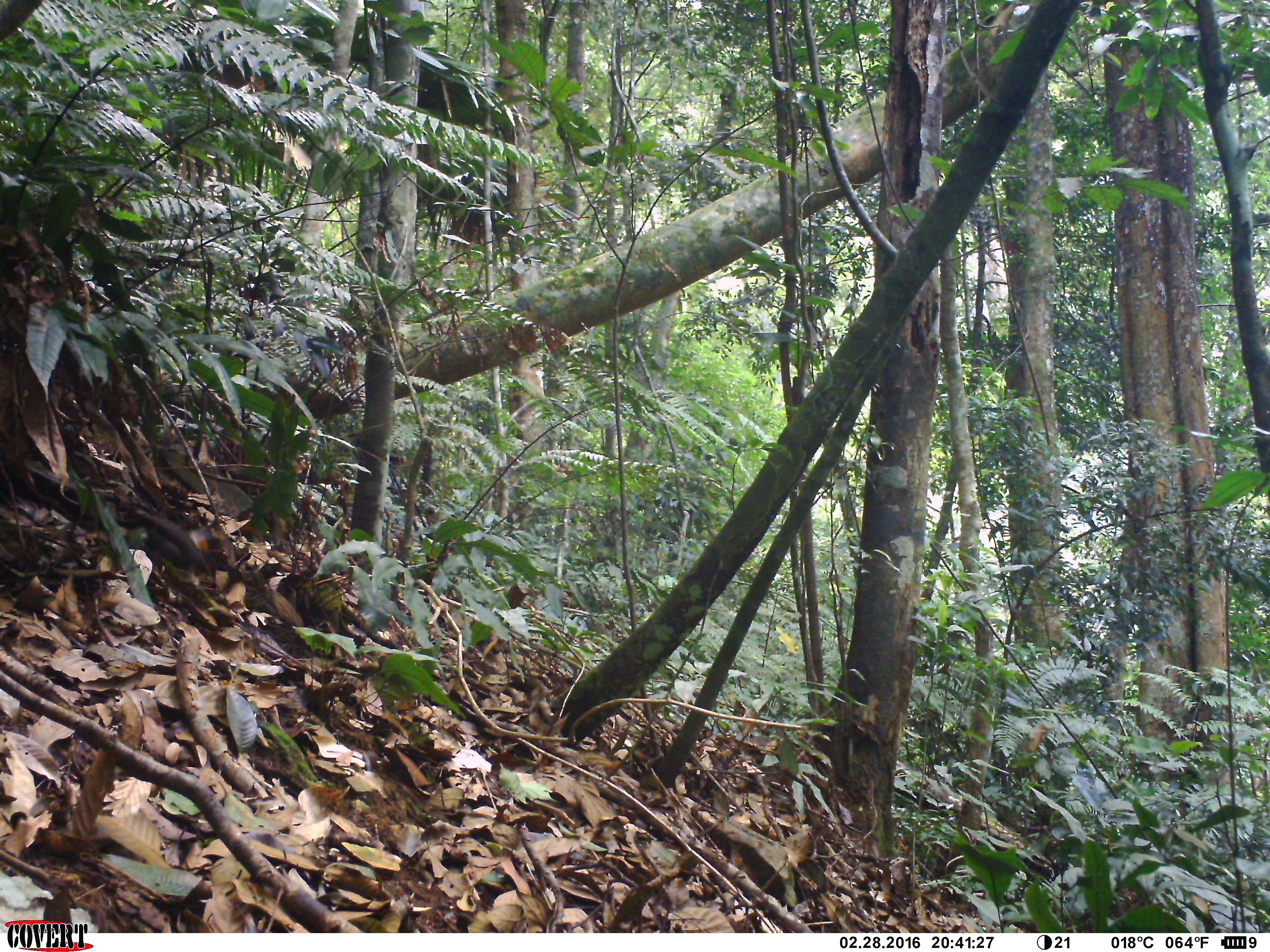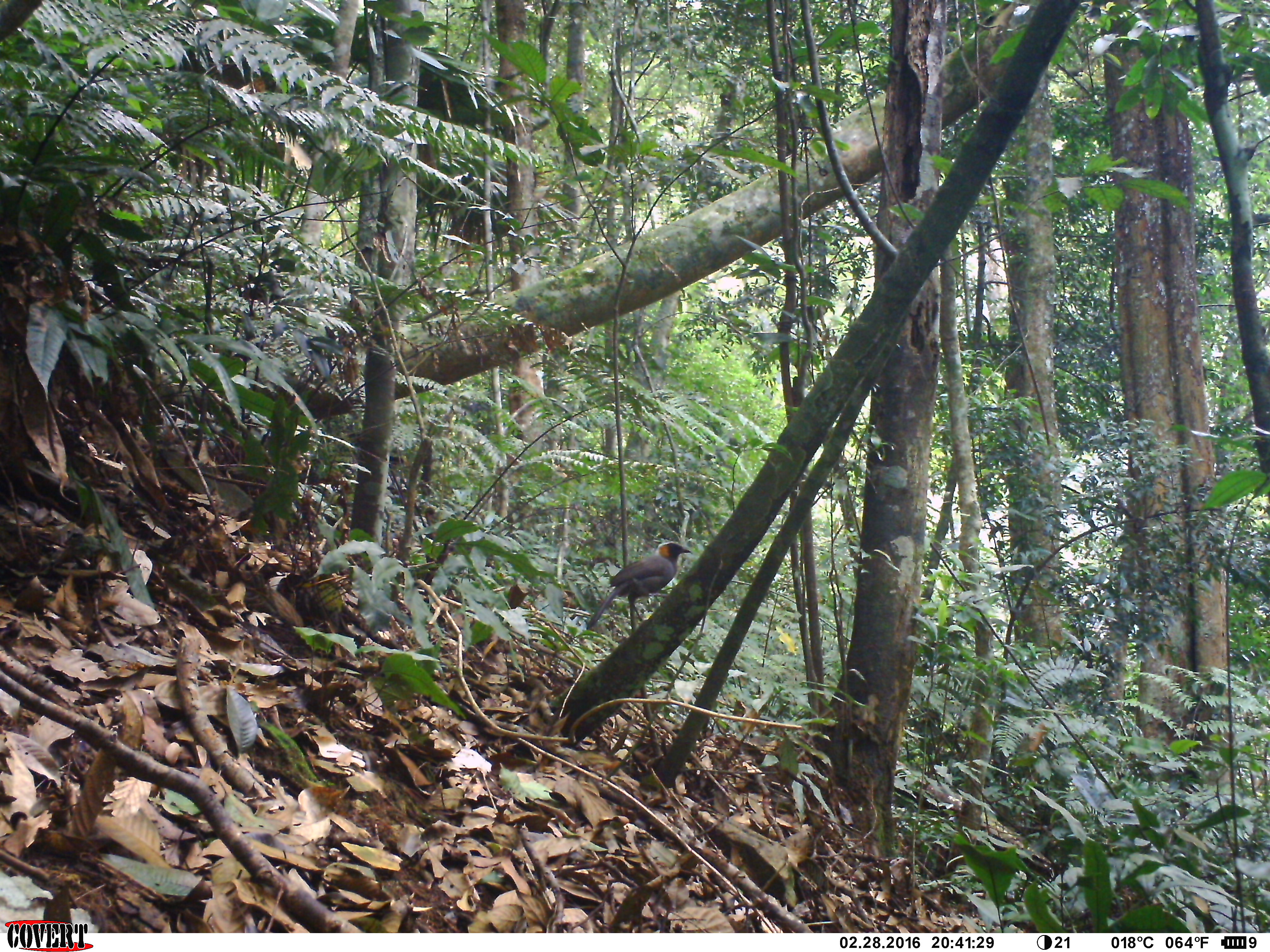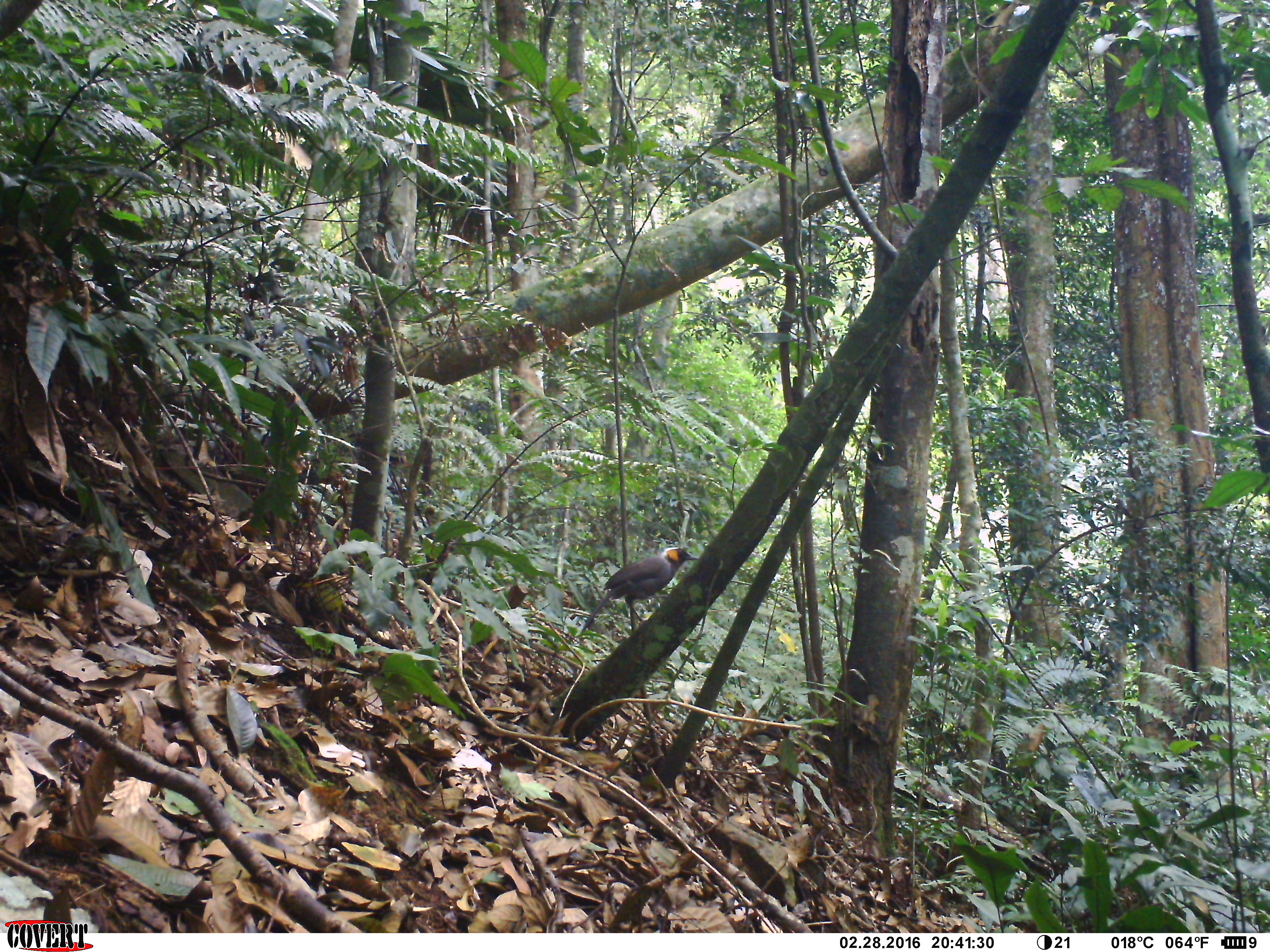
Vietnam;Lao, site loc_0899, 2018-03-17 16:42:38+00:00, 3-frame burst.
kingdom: Animalia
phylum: Chordata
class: Aves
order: Passeriformes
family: Leiothrichidae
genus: Garrulax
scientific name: Garrulax castanotis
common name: rufous-cheeked laughingthrush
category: rufous cheeked laughingthrush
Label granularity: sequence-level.